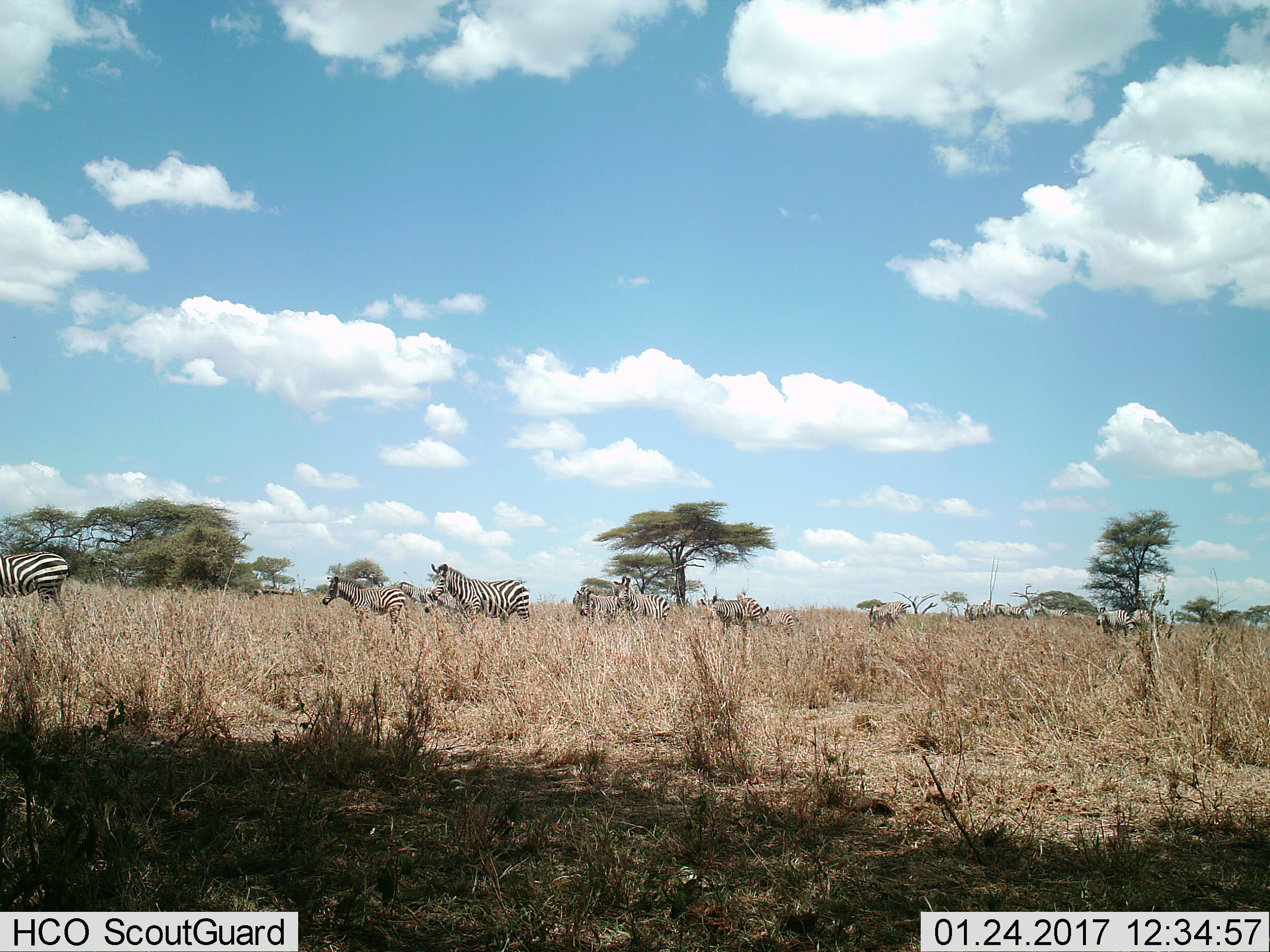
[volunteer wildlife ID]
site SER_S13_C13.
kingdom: Animalia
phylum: Chordata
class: Mammalia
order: Perissodactyla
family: Equidae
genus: Equus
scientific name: Equus quagga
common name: plains zebra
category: zebraplains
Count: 11-50.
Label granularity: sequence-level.